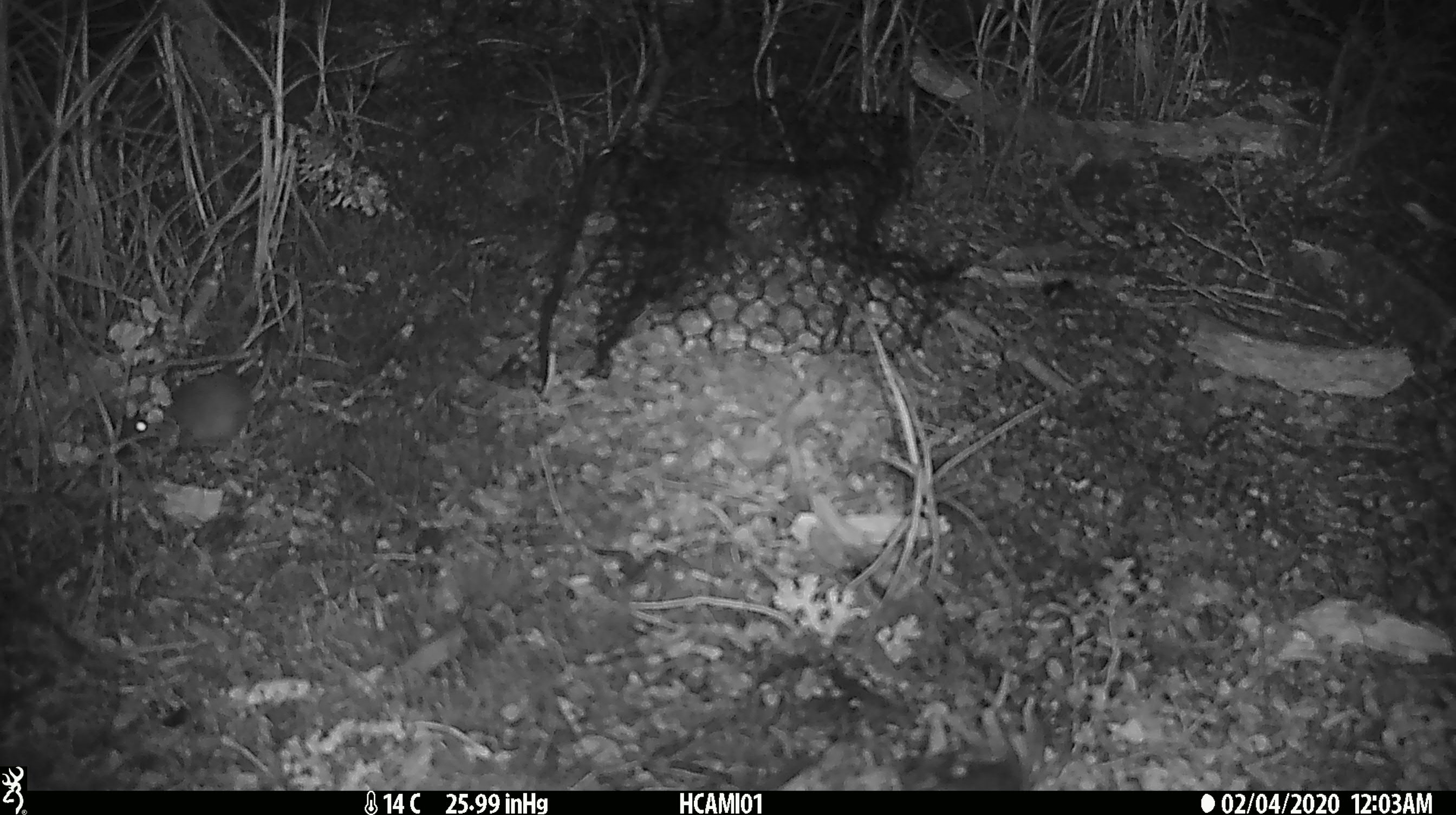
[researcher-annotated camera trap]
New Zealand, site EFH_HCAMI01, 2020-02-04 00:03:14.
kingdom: Animalia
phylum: Chordata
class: Mammalia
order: Rodentia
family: Muridae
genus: Mus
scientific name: Mus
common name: mouse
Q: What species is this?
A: Mouse (Mus).